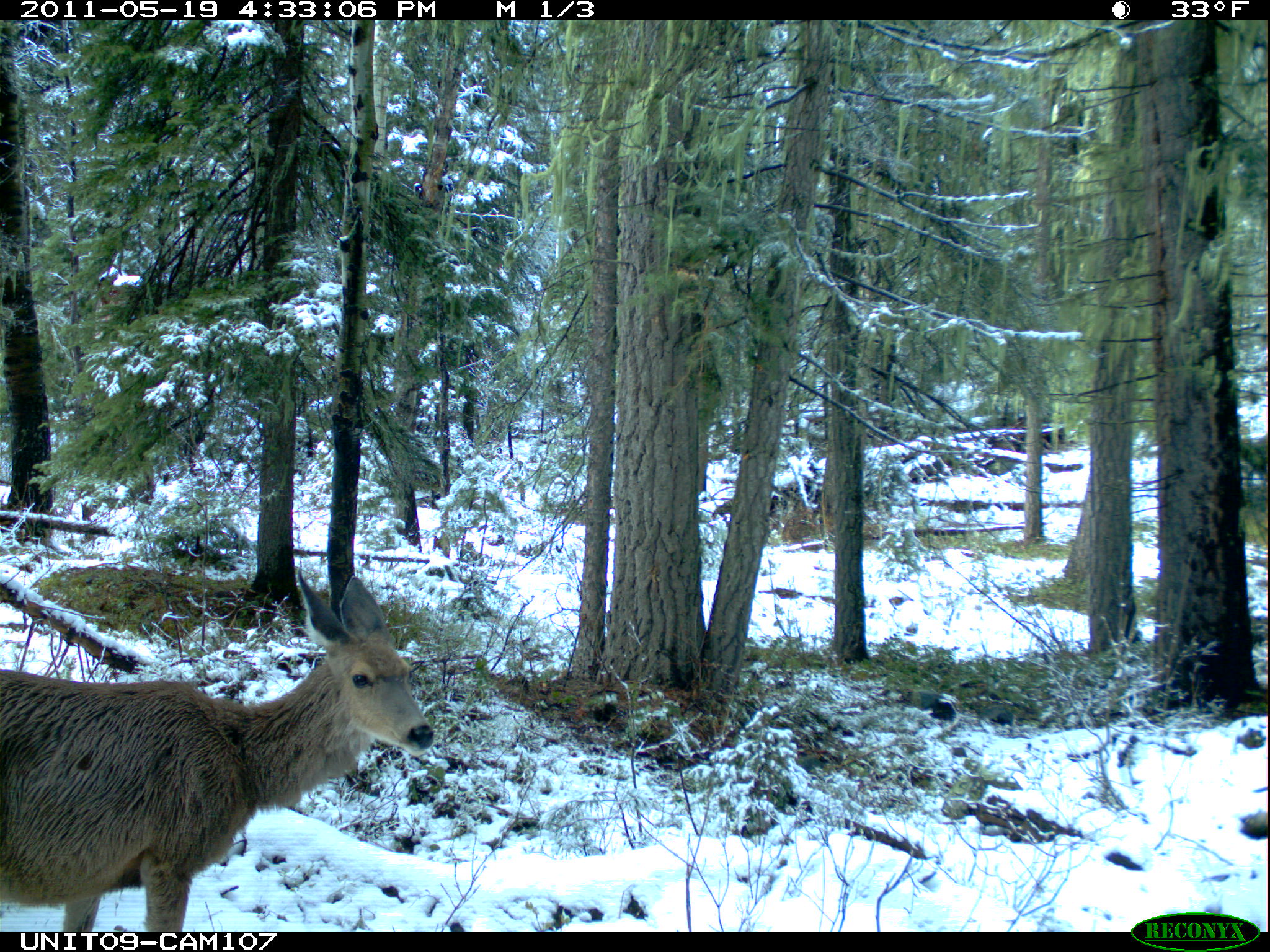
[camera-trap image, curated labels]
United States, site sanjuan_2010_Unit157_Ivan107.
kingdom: Animalia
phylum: Chordata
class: Mammalia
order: Artiodactyla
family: Cervidae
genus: Odocoileus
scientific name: Odocoileus hemionus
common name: mule deer